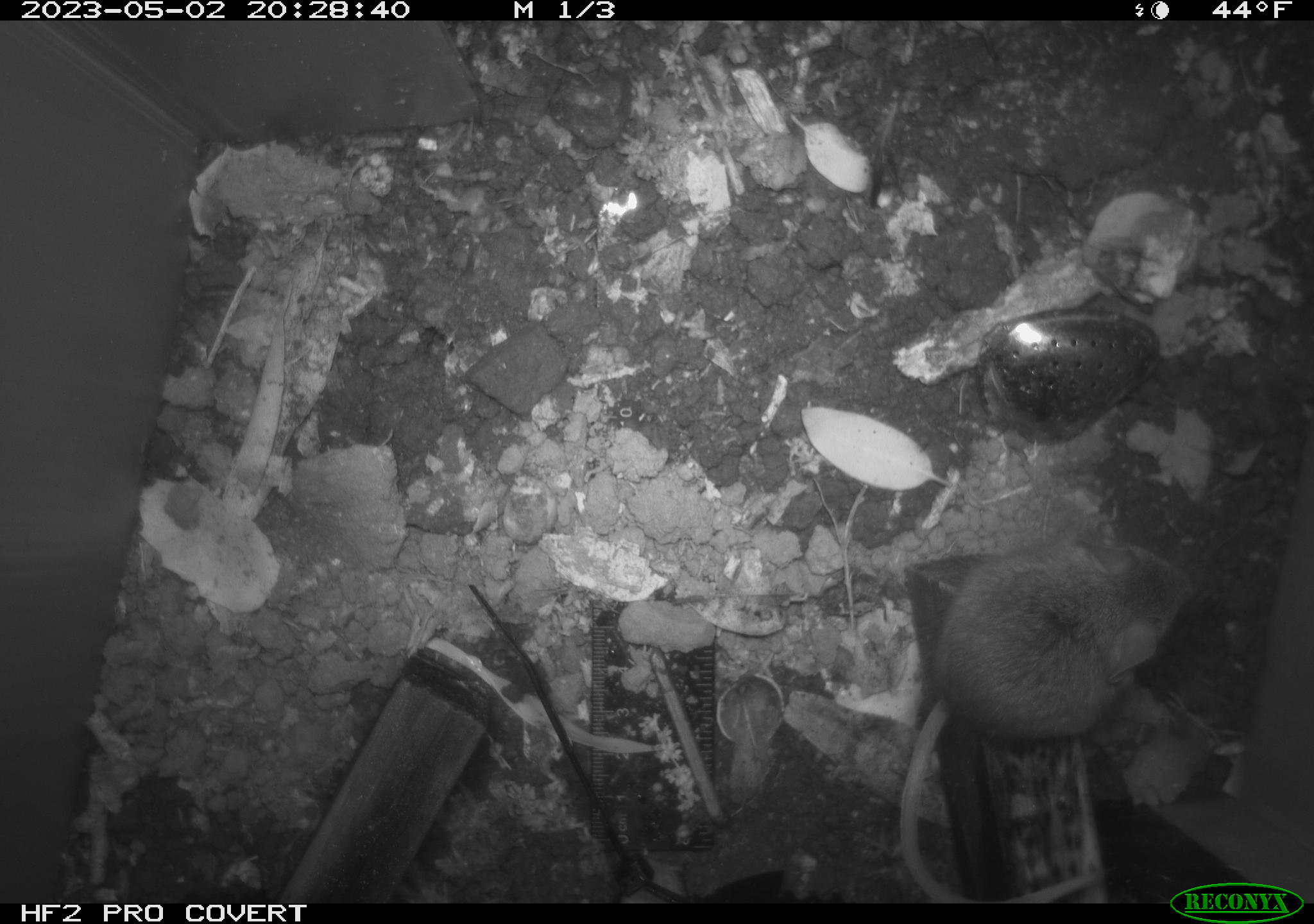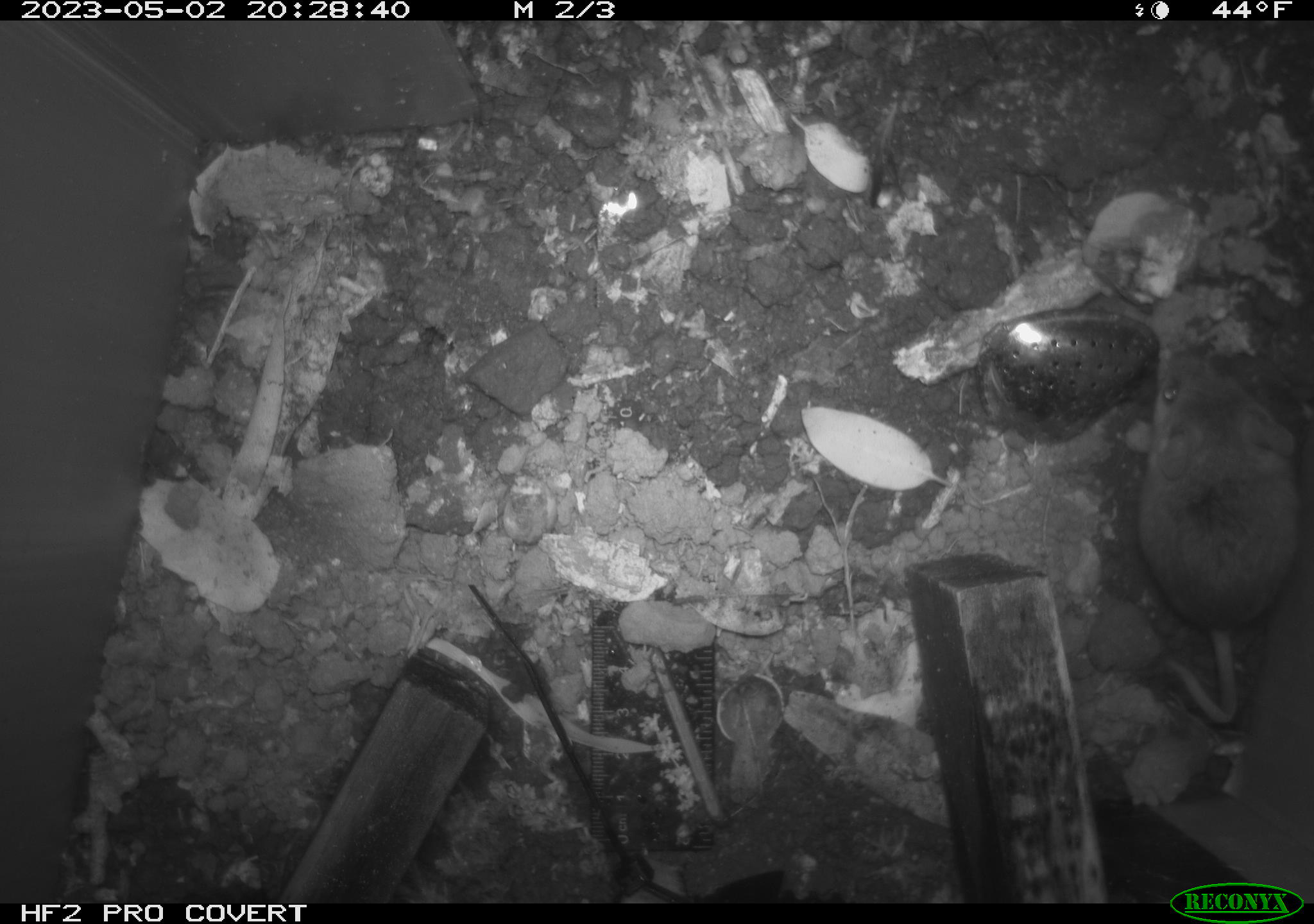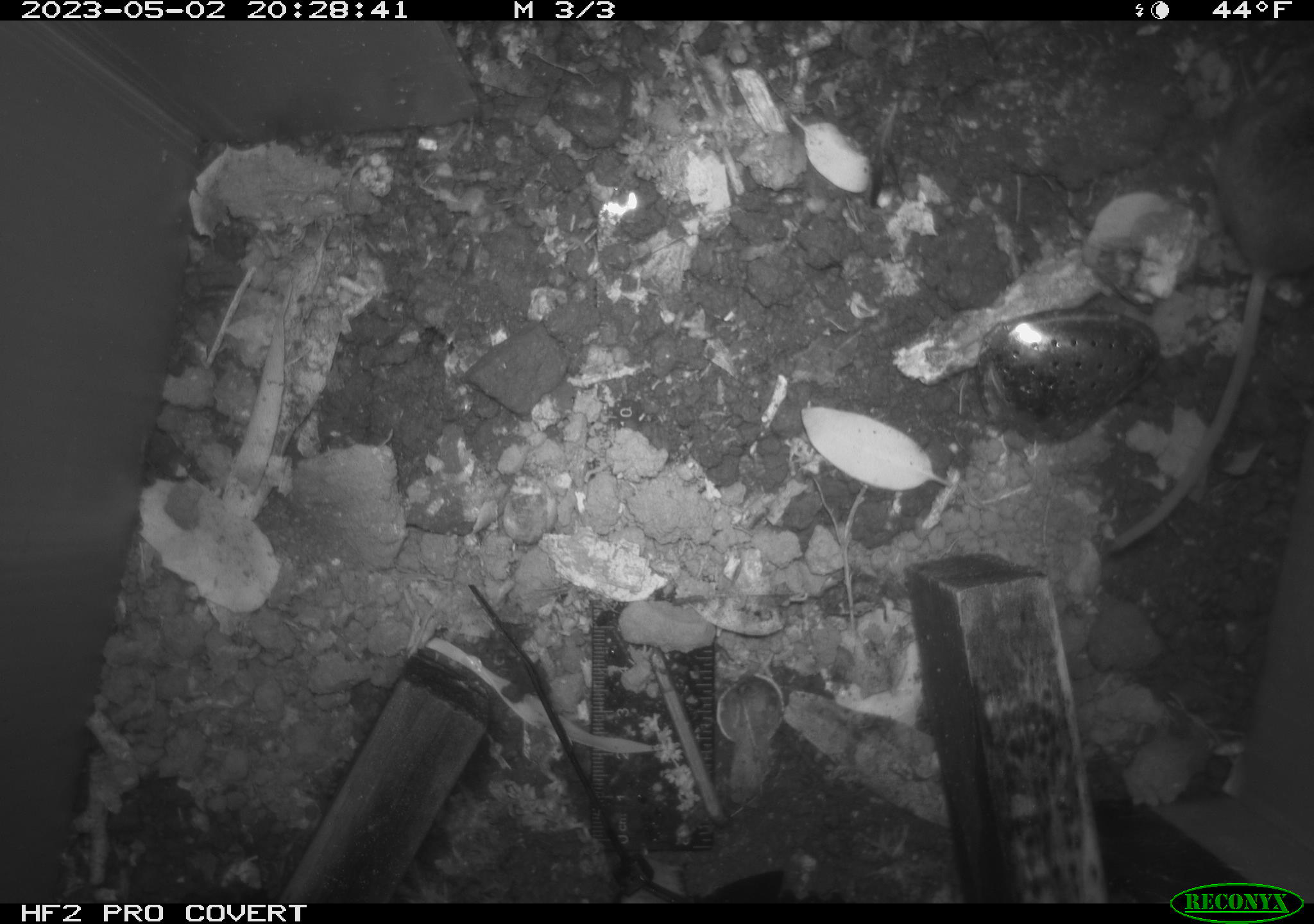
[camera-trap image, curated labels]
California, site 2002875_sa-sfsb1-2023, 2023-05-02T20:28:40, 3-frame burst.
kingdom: Animalia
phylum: Chordata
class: Mammalia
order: Rodentia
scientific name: Rodentia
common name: mouse species